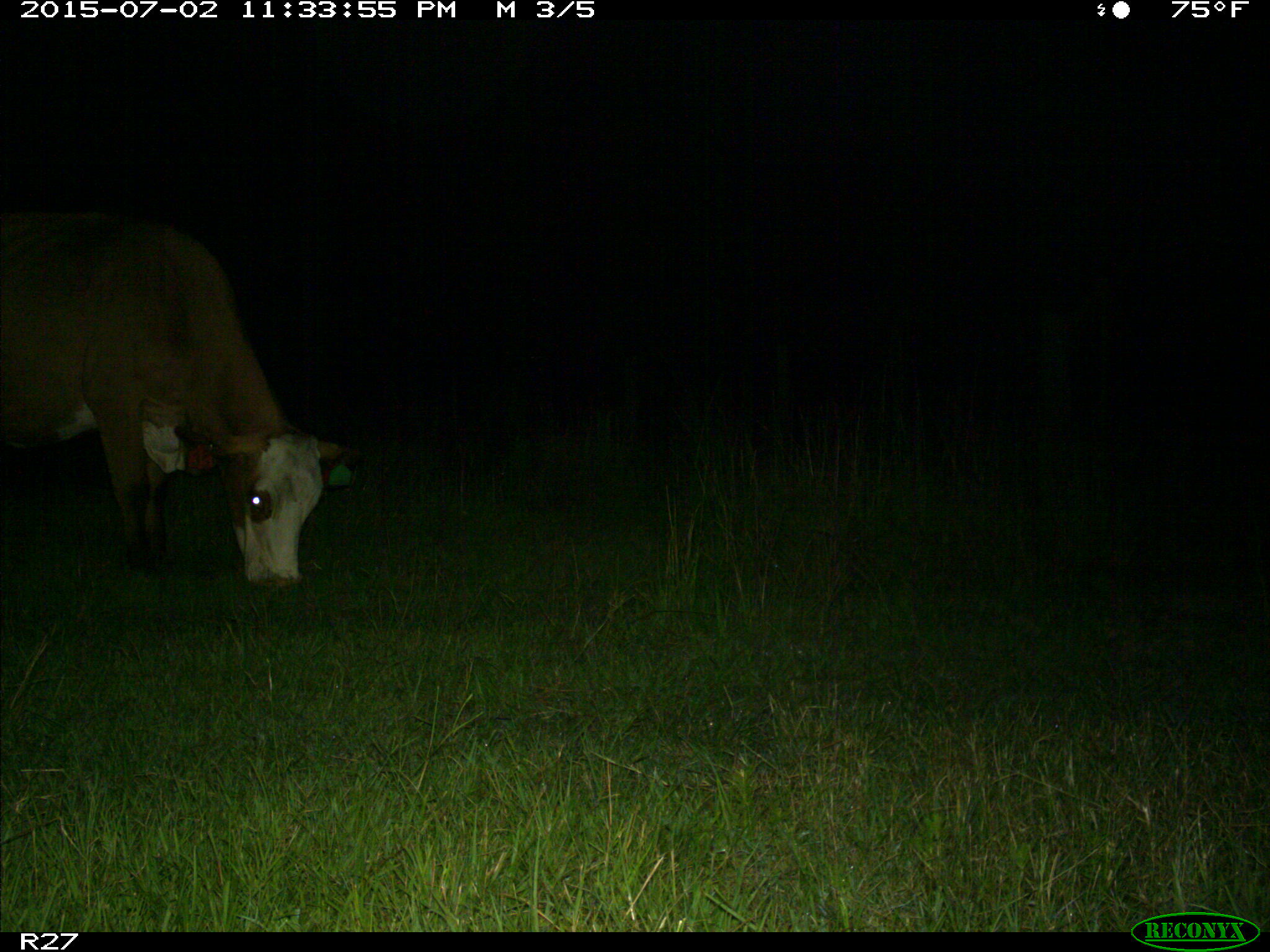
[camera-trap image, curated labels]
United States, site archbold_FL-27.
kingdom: Animalia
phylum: Chordata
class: Mammalia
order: Artiodactyla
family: Bovidae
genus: Bos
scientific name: Bos taurus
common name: domestic cow